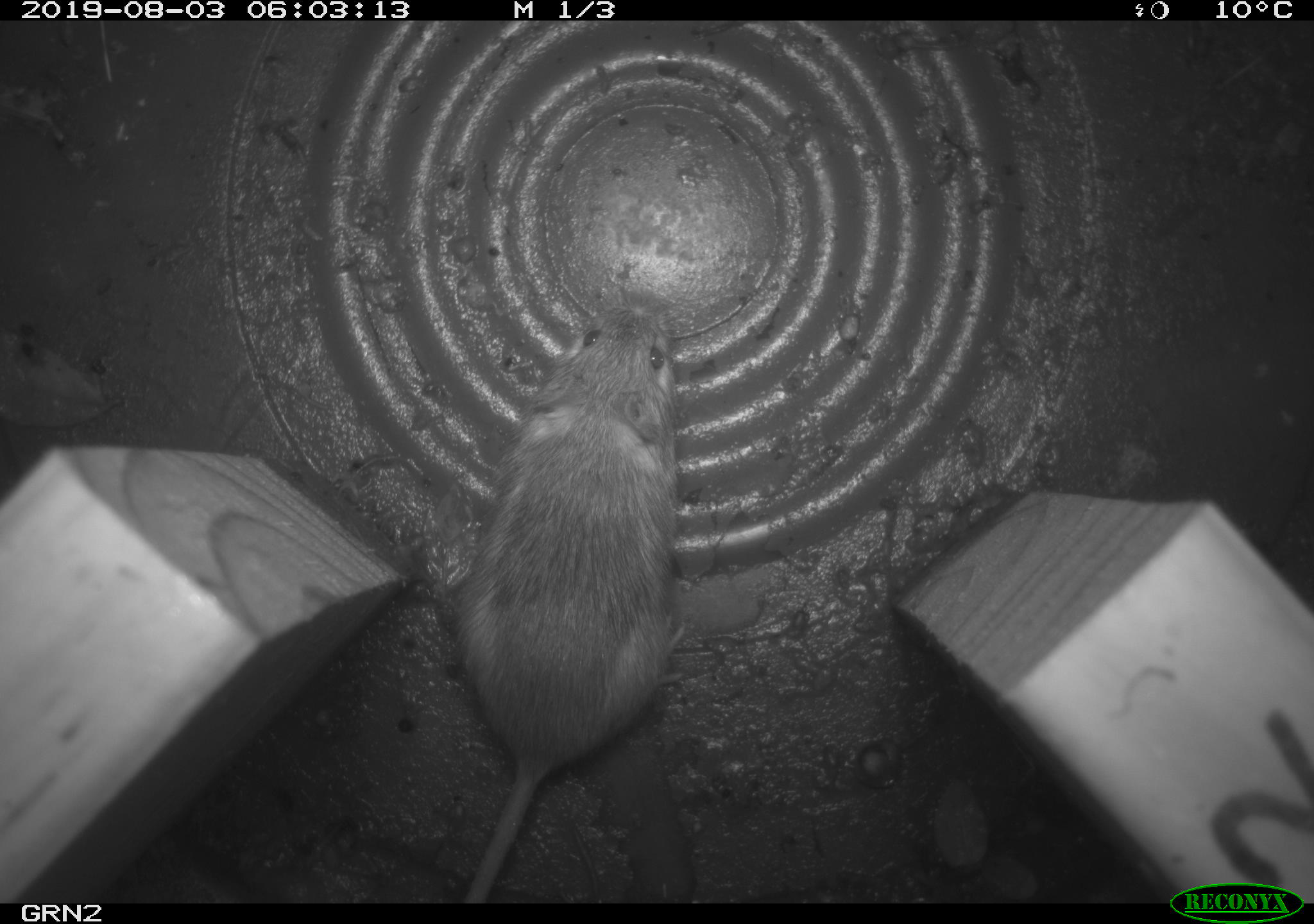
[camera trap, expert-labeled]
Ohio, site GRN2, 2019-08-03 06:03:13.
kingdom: Animalia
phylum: Chordata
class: Mammalia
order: Rodentia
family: Zapodidae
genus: Napaeozapus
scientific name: Napaeozapus insignis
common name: woodland jumping mouse